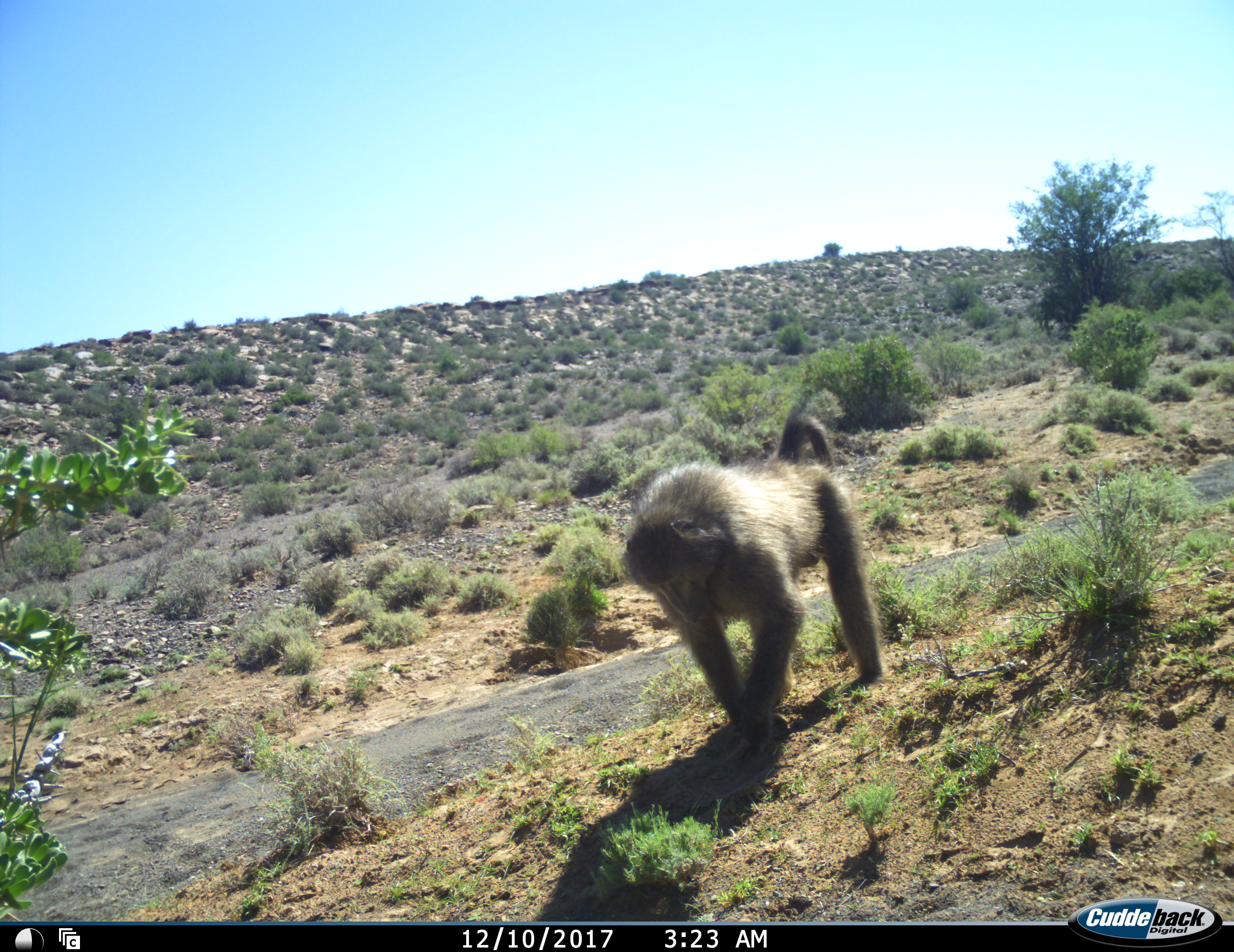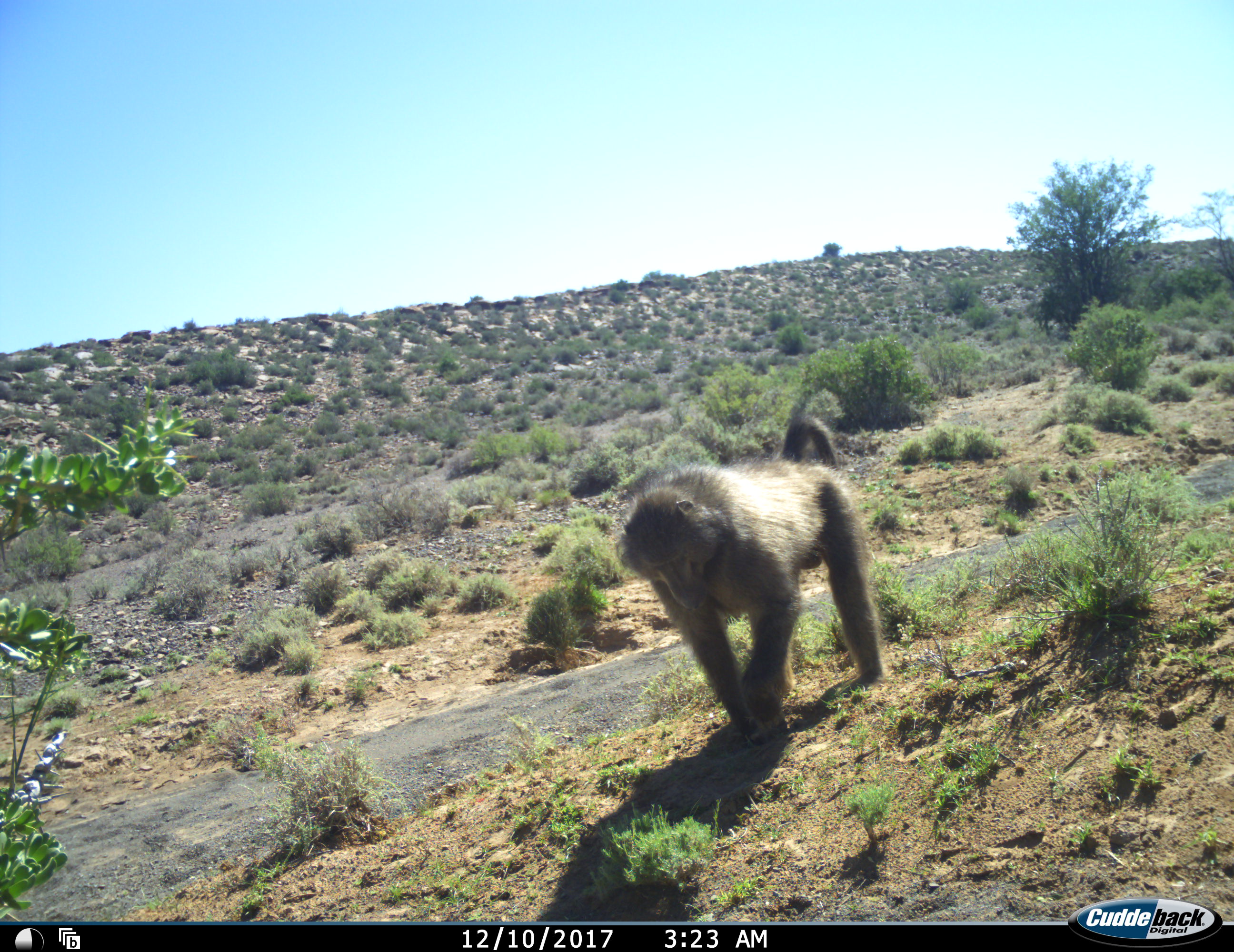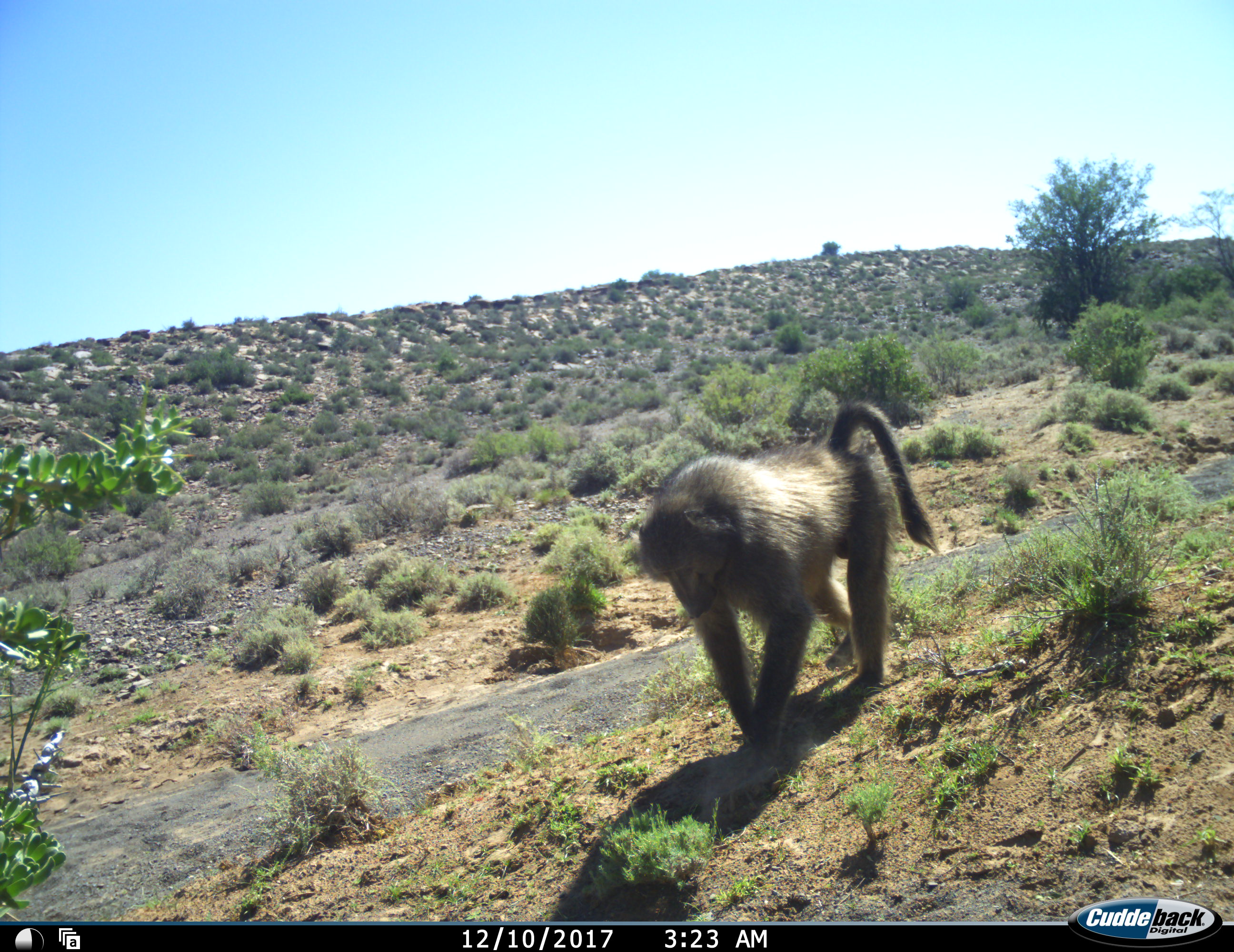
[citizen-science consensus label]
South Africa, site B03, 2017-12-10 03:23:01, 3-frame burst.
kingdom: Animalia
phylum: Chordata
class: Mammalia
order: Primates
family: Cercopithecidae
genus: Papio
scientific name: Papio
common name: baboon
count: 1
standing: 50%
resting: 0%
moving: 30%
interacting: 0%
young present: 20%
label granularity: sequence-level